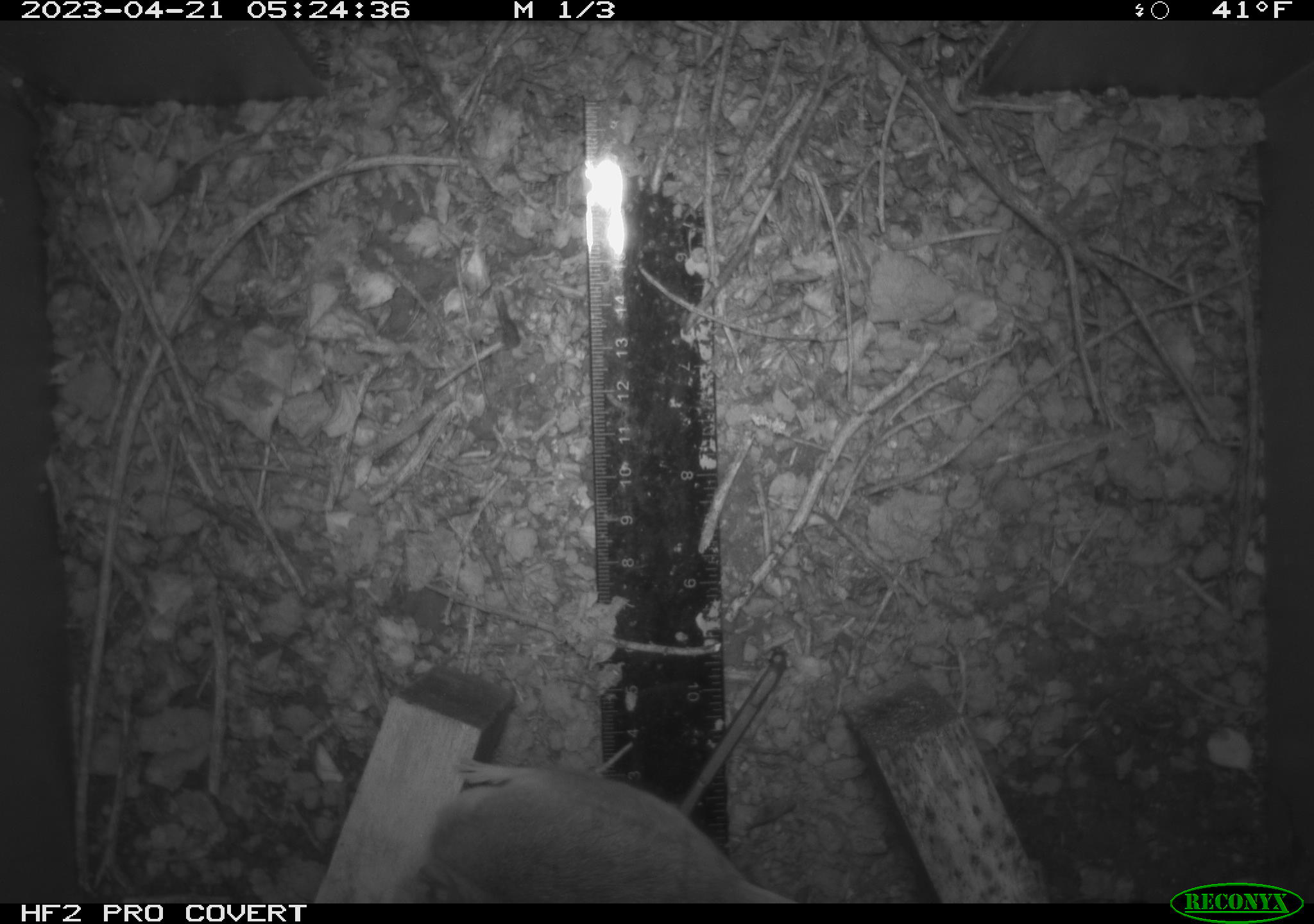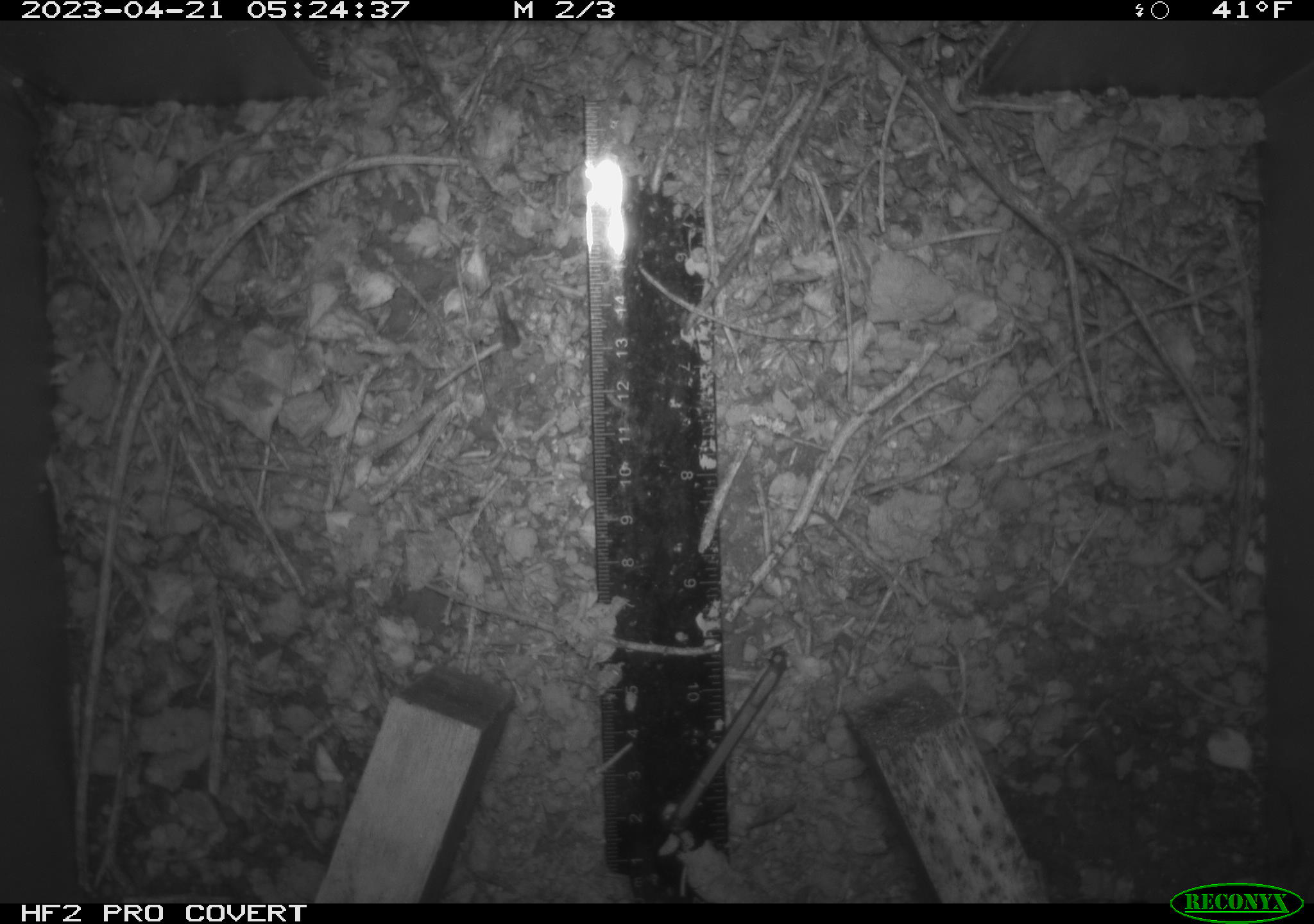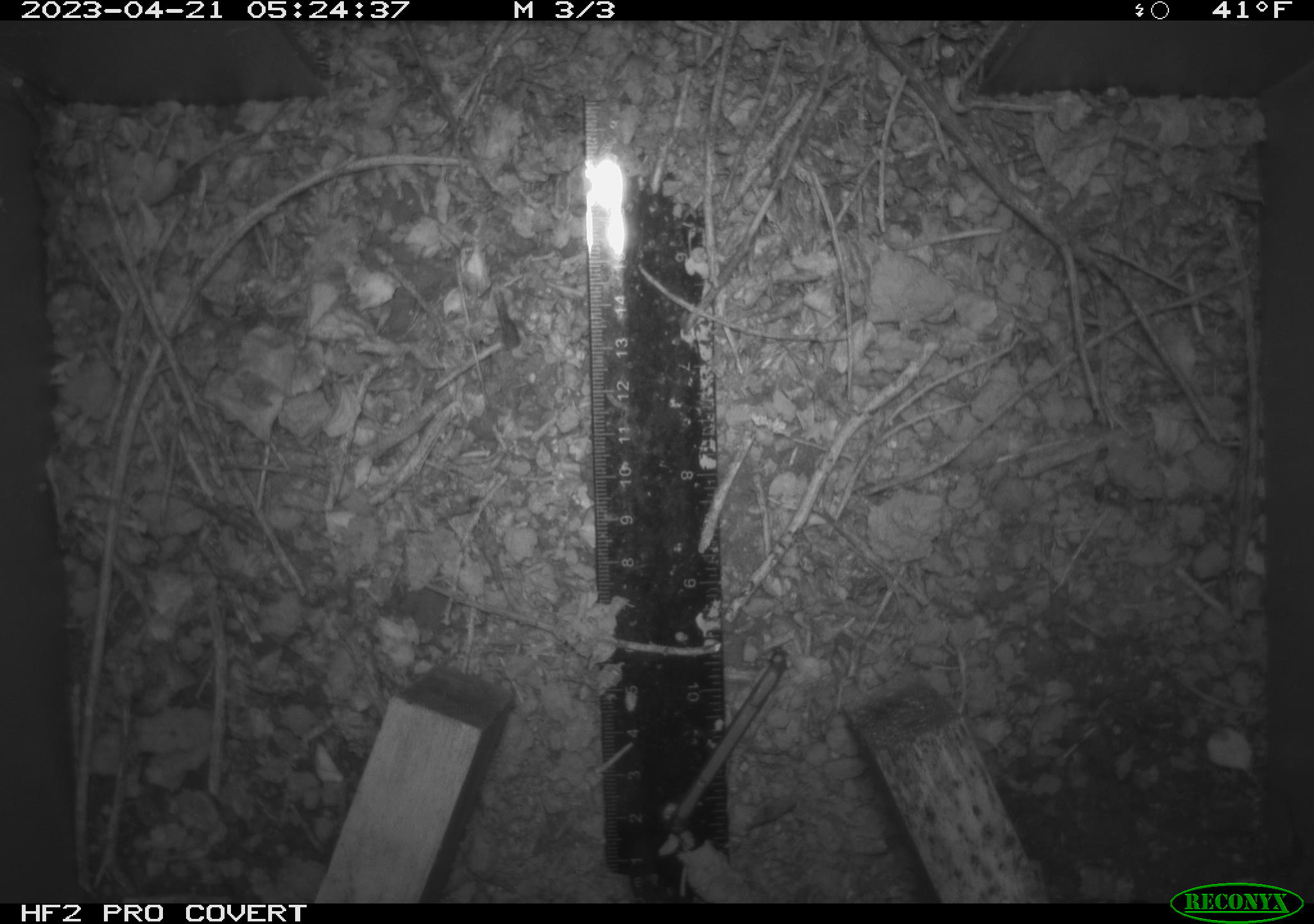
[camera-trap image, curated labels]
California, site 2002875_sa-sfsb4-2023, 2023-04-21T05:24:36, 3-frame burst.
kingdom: Animalia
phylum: Chordata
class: Mammalia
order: Rodentia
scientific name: Rodentia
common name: mouse species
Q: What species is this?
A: Mouse species (Rodentia).